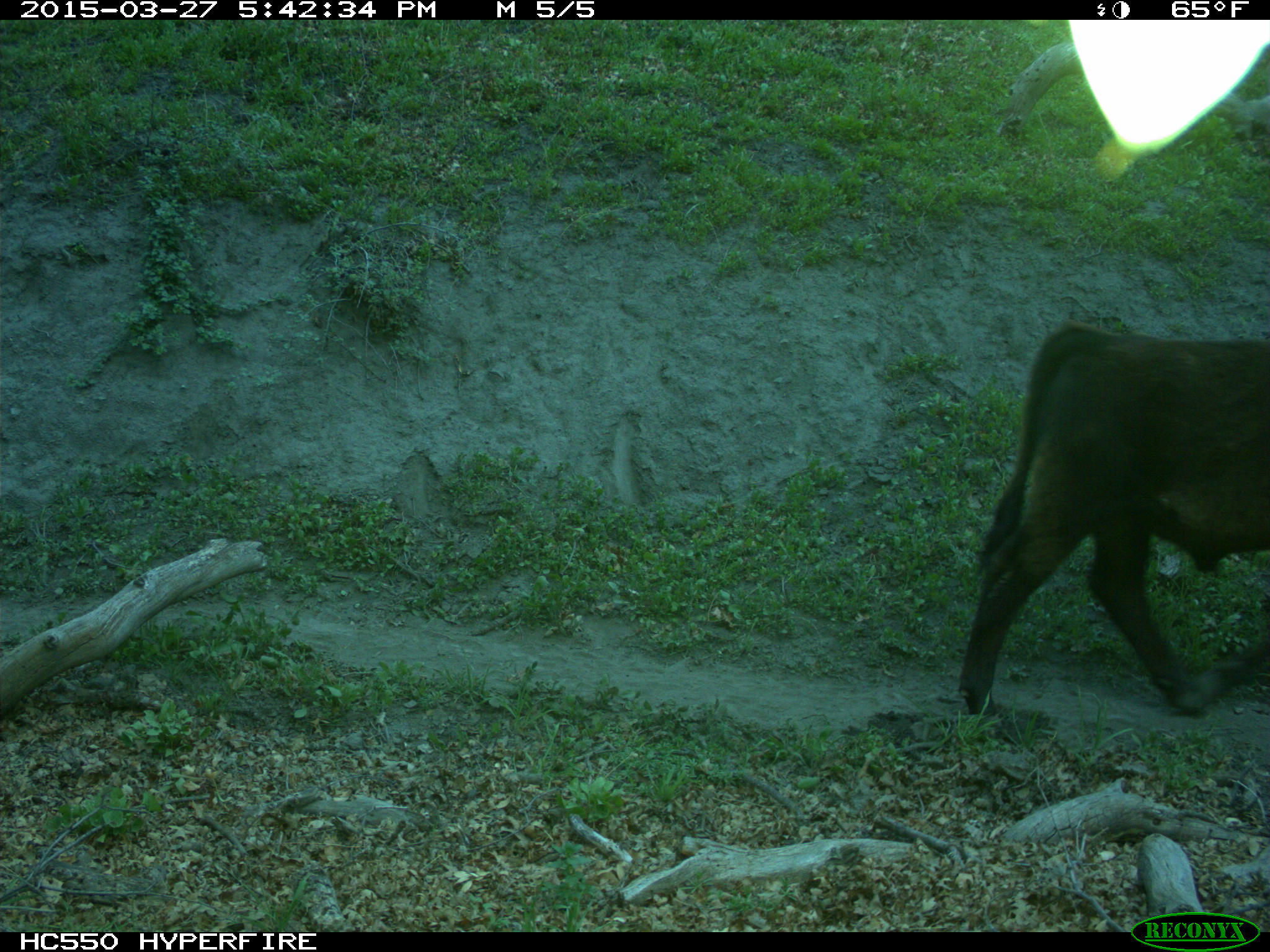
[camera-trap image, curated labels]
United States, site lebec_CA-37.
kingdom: Animalia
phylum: Chordata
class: Mammalia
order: Artiodactyla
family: Bovidae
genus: Bos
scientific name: Bos taurus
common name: domestic cow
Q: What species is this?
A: Bos taurus (domestic cow).